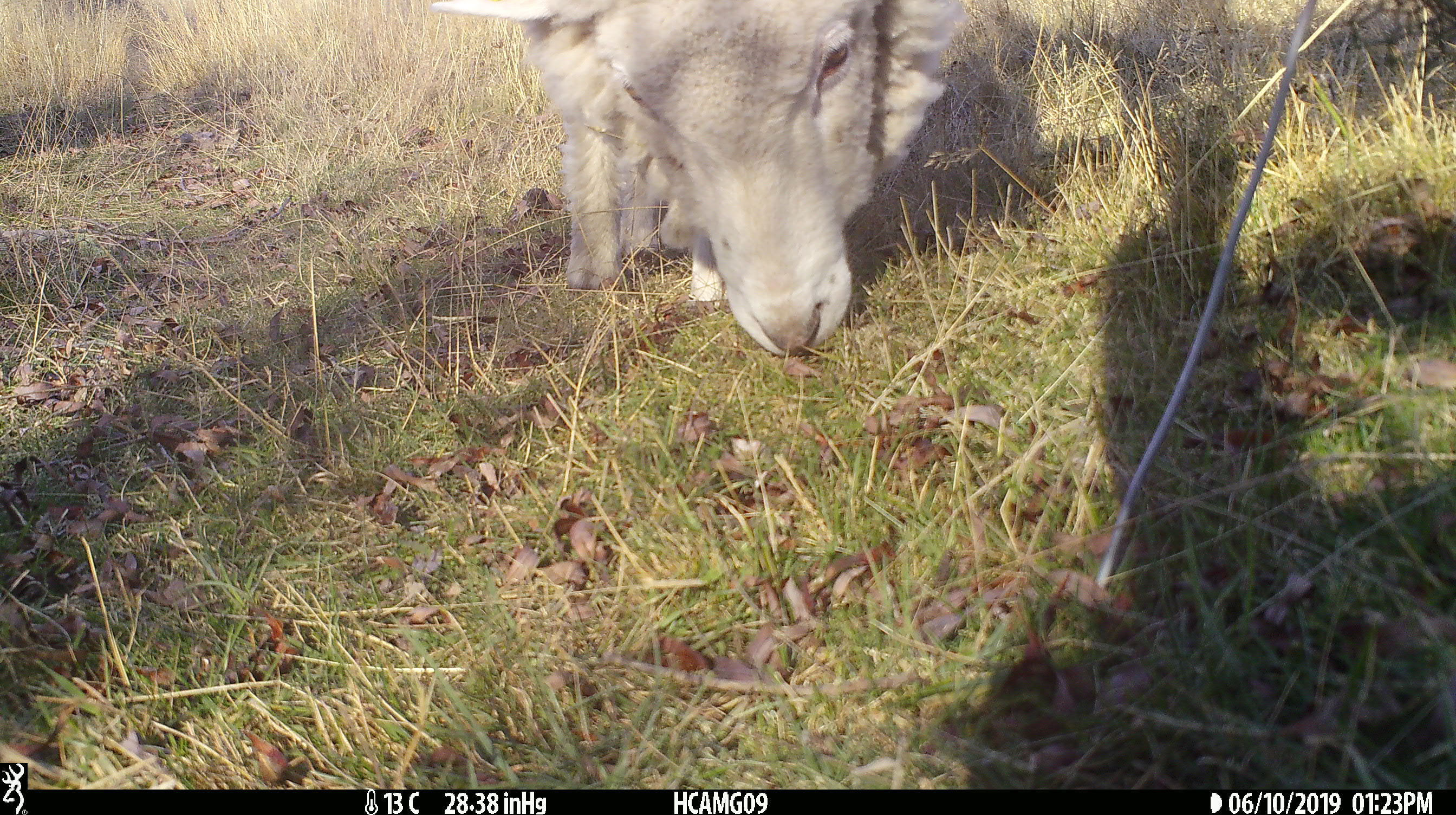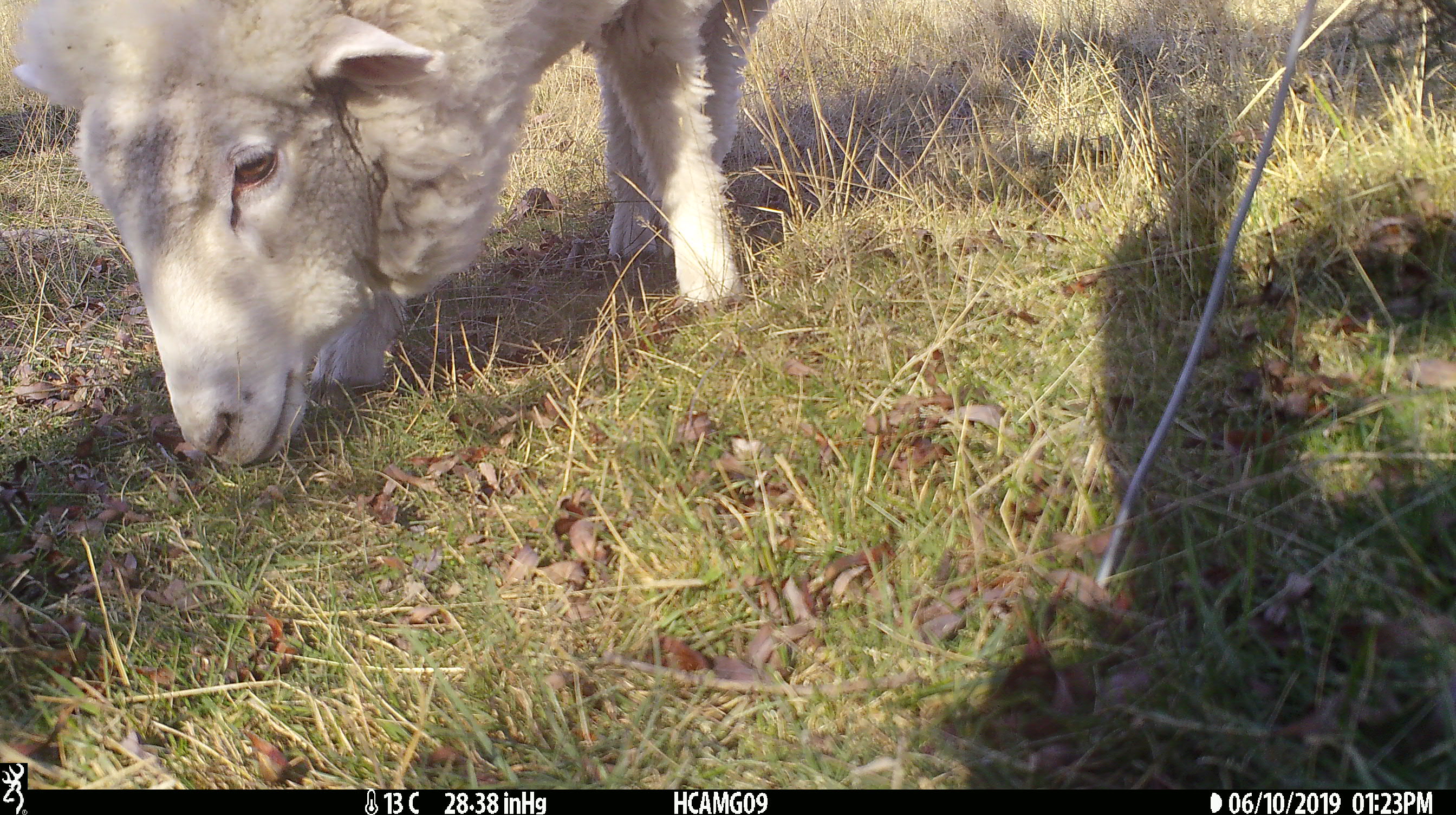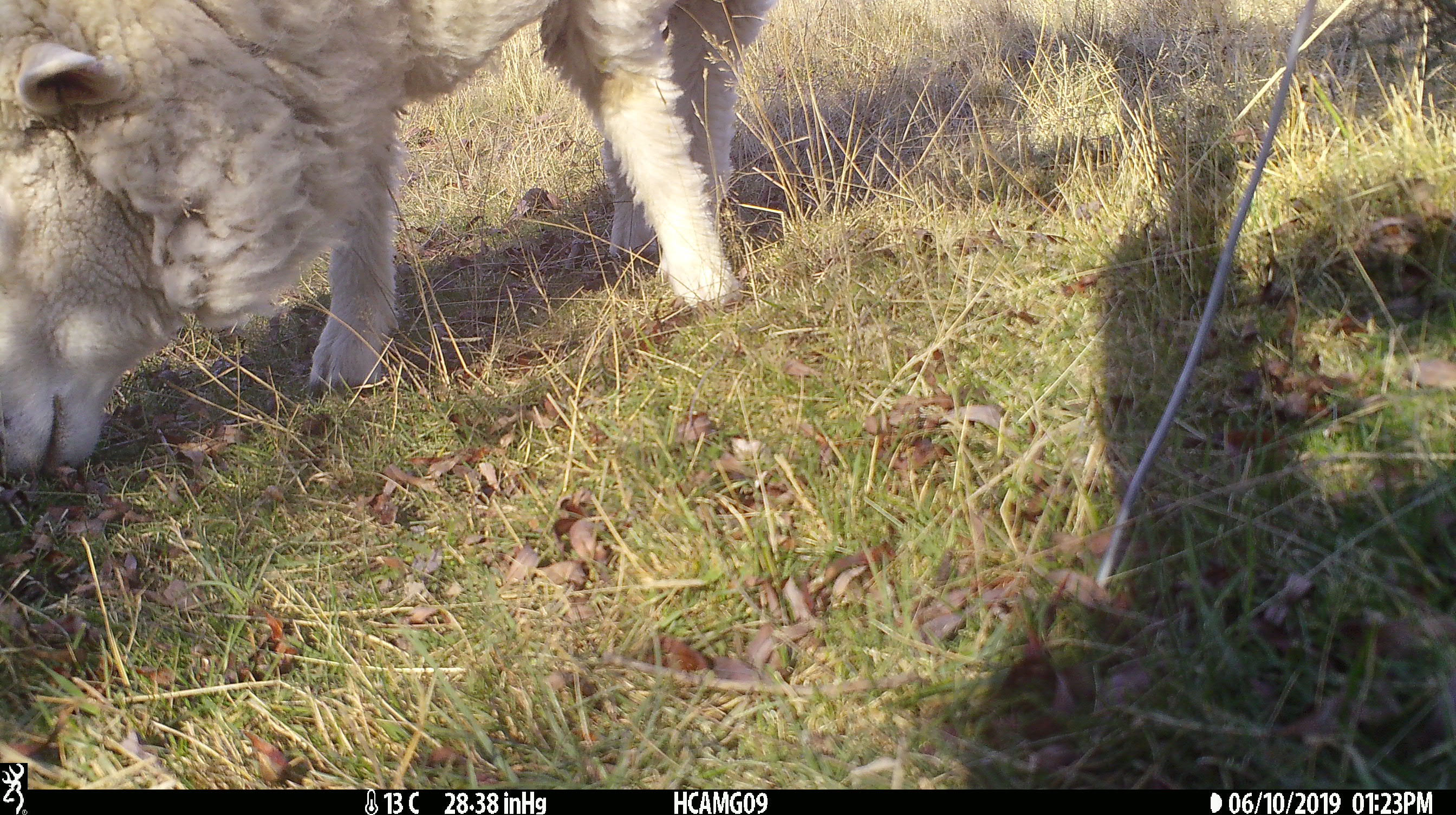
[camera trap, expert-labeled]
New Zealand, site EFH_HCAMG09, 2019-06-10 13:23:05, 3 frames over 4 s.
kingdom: Animalia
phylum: Chordata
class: Mammalia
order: Artiodactyla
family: Bovidae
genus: Ovis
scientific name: Ovis aries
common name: domestic sheep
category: sheep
Sheep (domestic sheep) (Ovis aries).